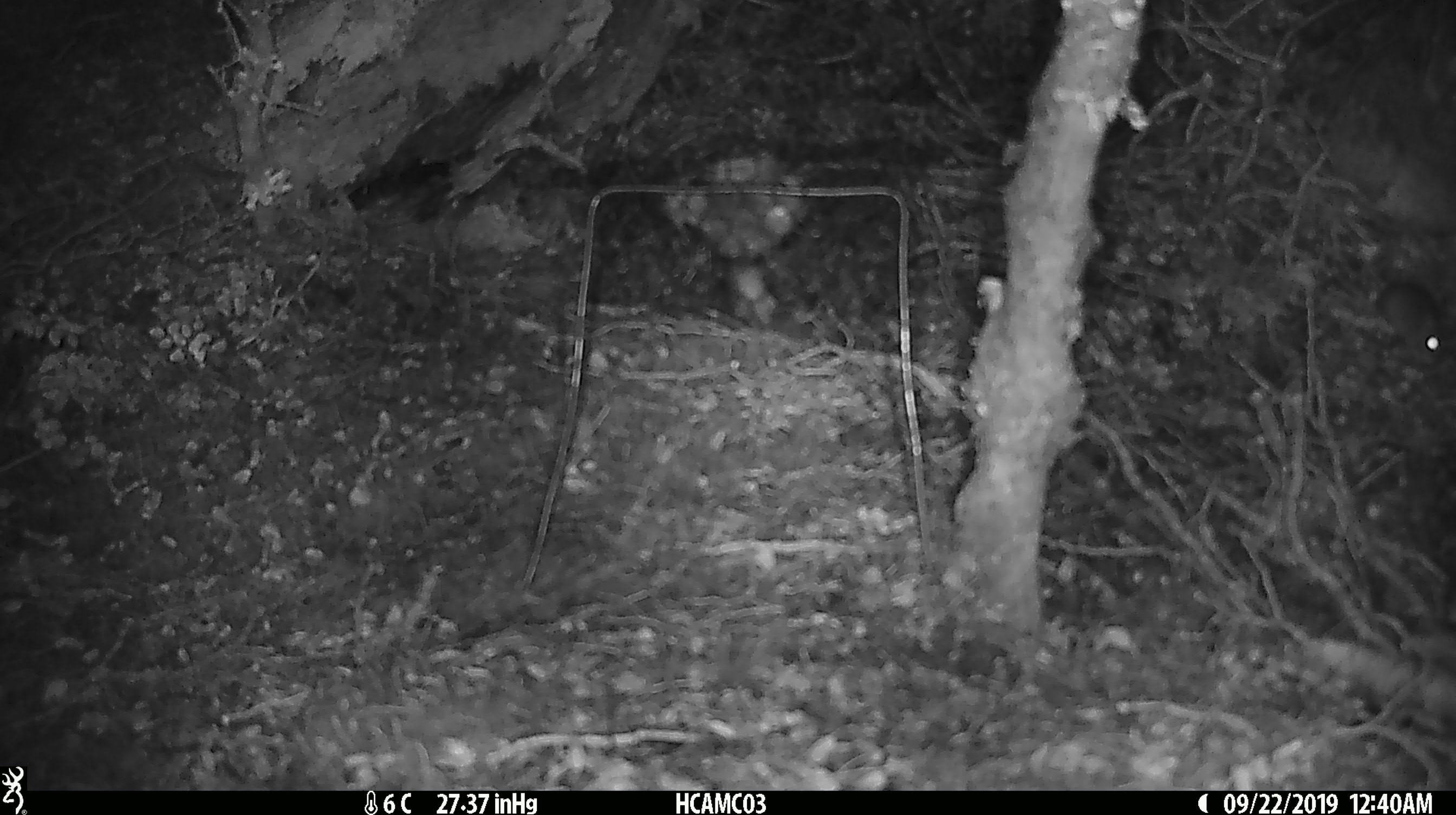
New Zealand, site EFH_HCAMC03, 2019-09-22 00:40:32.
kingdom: Animalia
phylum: Chordata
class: Mammalia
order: Rodentia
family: Muridae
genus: Mus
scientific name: Mus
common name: mouse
Mouse (Mus).